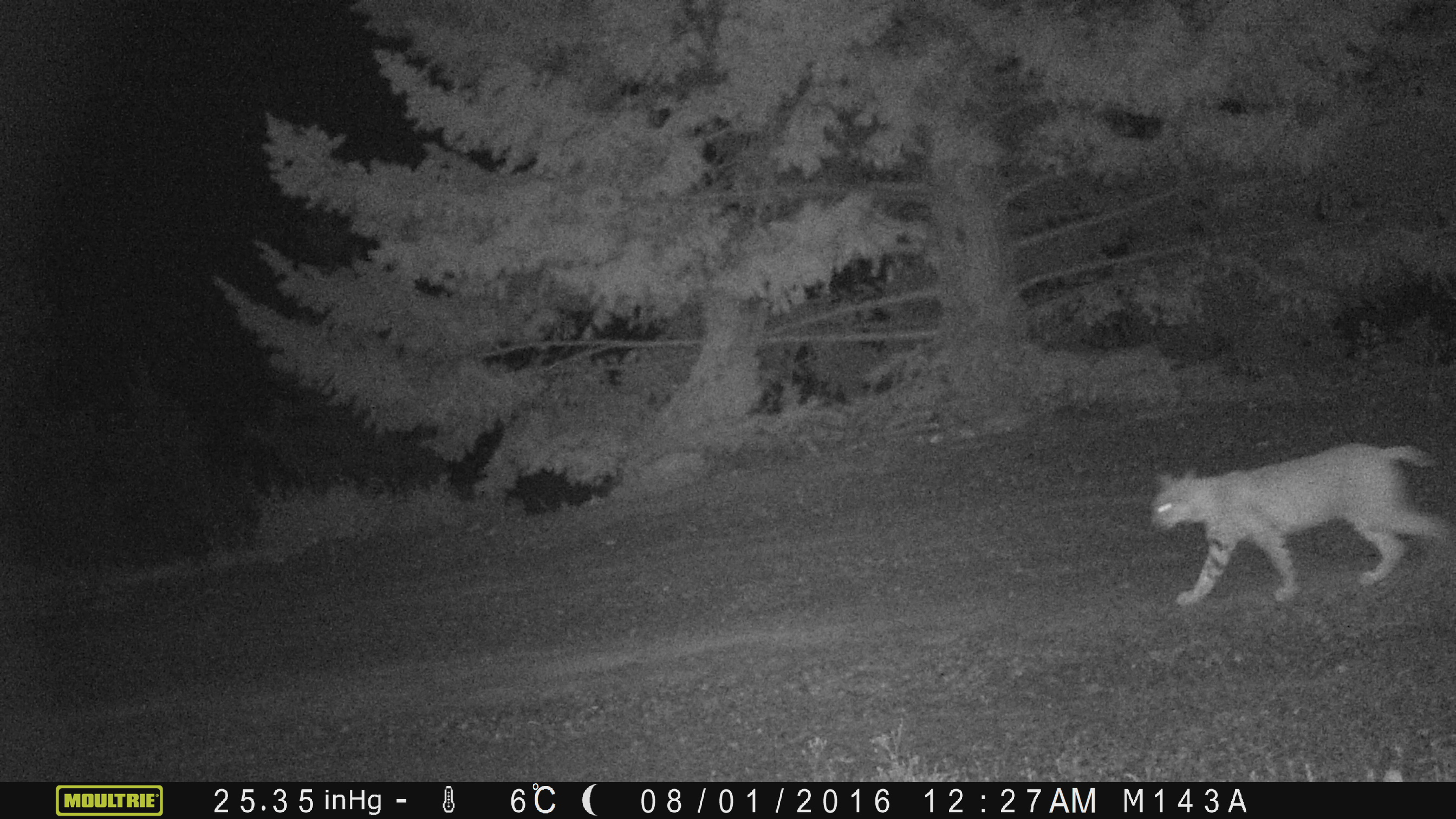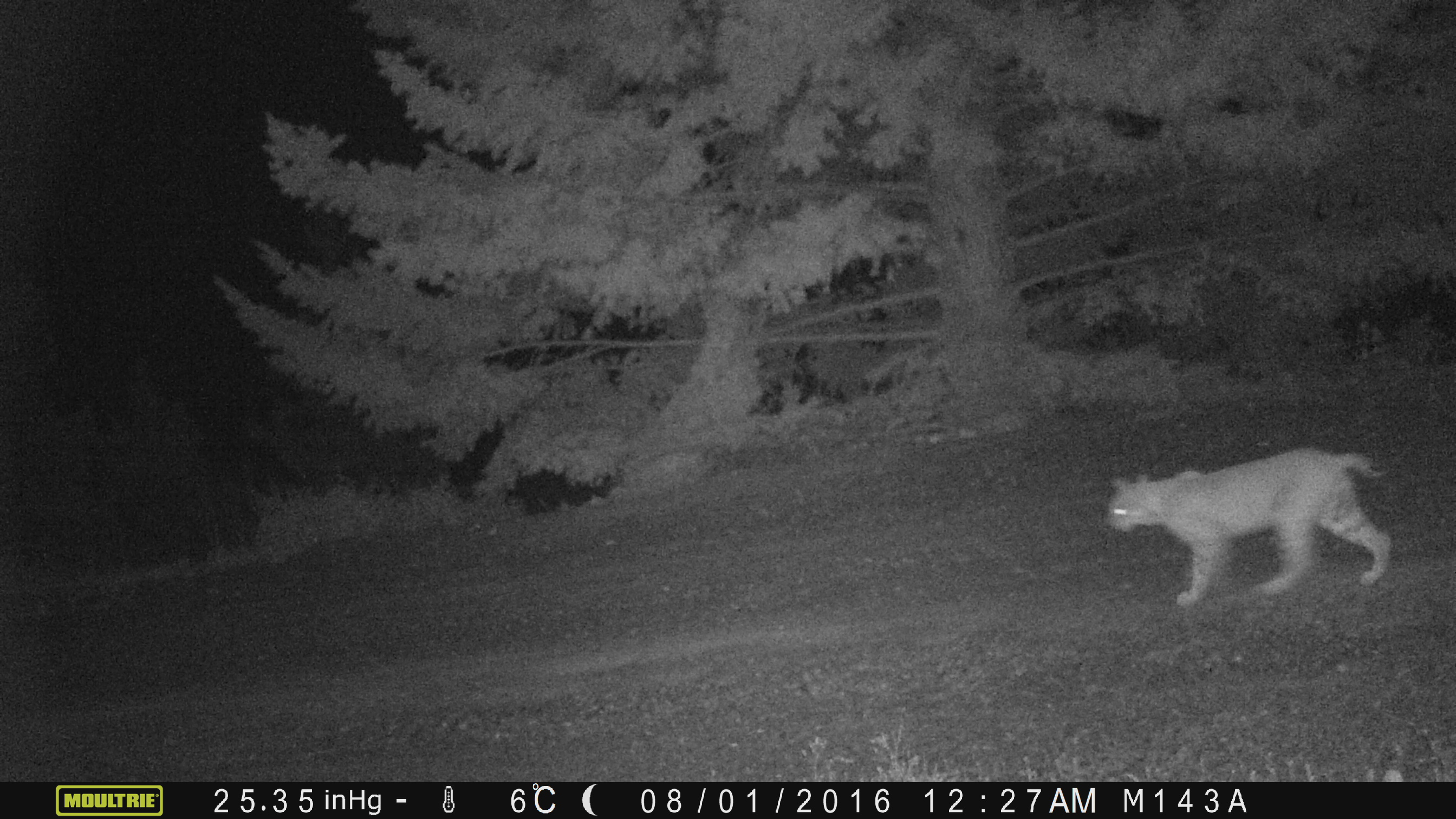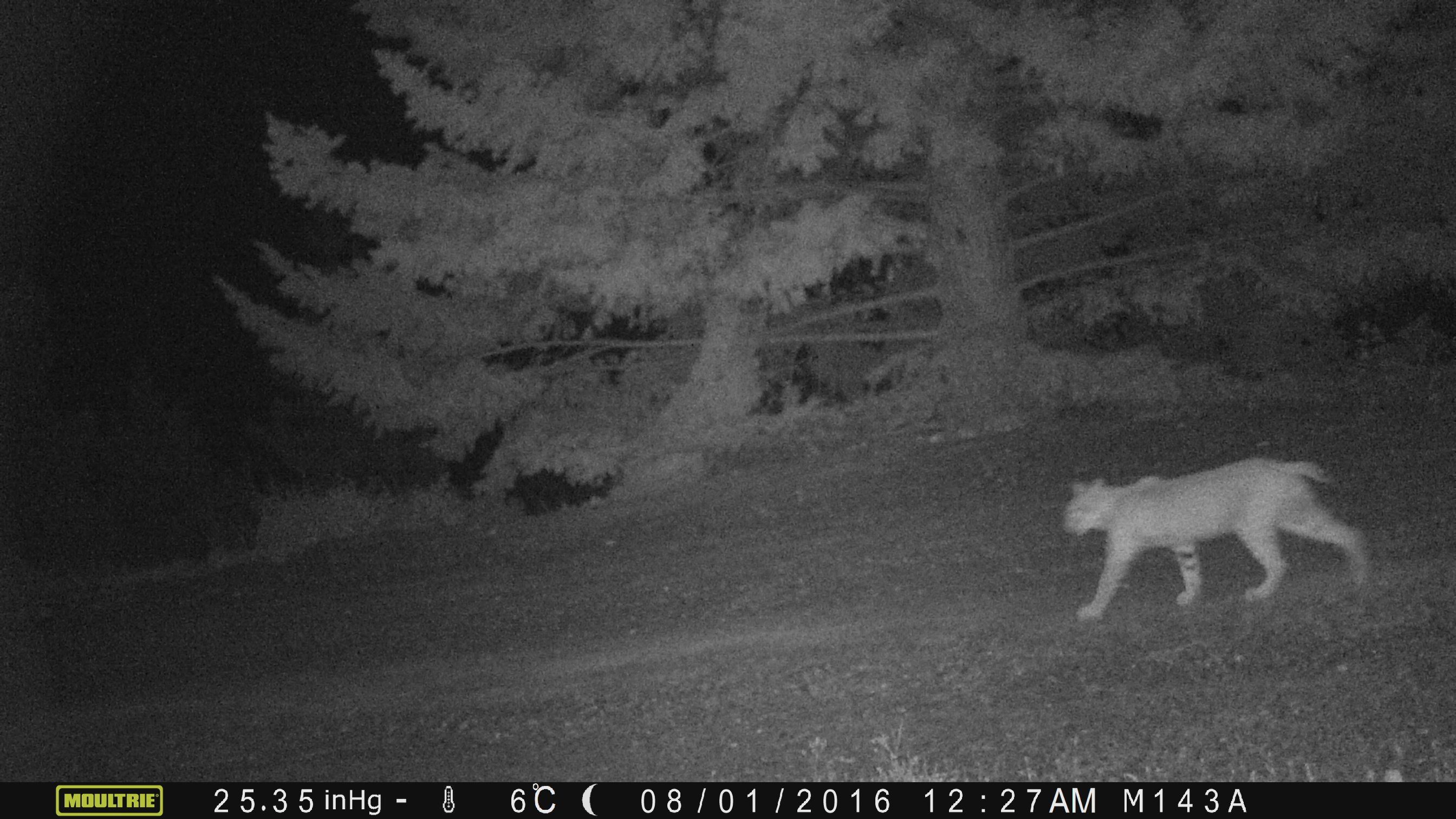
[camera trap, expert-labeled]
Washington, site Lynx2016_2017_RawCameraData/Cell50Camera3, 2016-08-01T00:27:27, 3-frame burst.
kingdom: Animalia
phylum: Chordata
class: Mammalia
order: Carnivora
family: Felidae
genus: Lynx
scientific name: Lynx rufus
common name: bobcat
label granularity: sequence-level